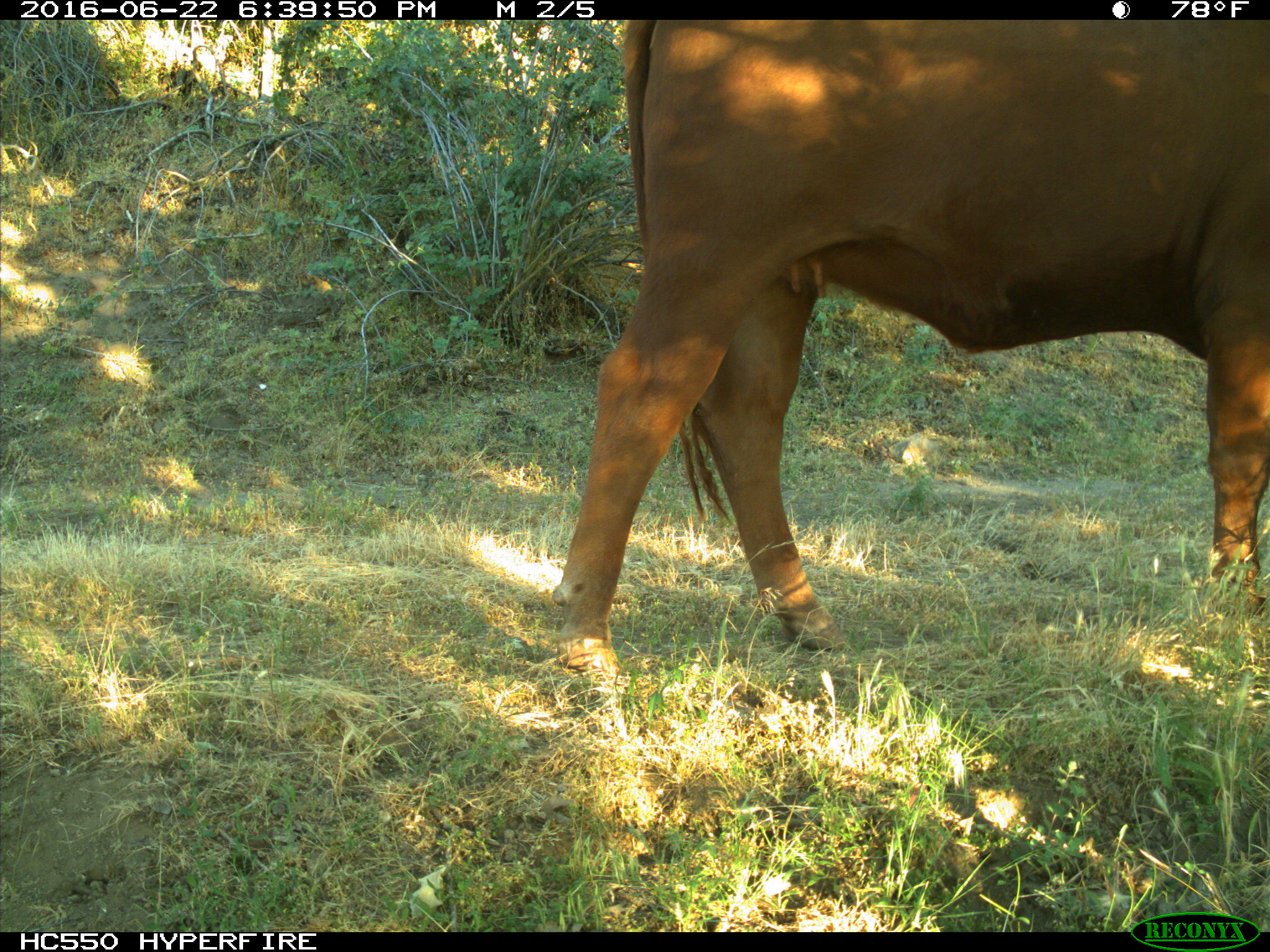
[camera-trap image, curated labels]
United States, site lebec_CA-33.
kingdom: Animalia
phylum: Chordata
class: Mammalia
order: Artiodactyla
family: Bovidae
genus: Bos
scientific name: Bos taurus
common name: domestic cow